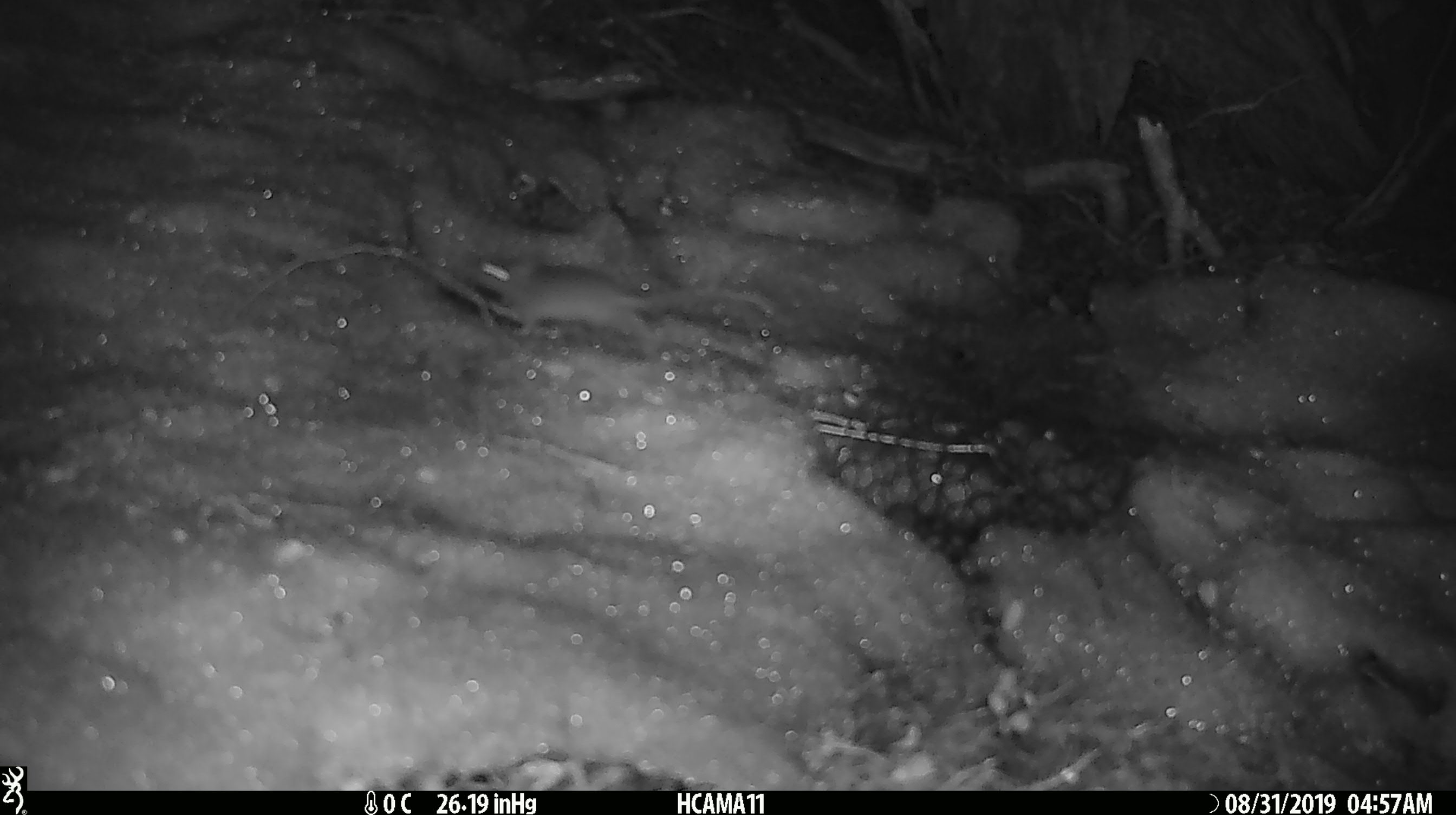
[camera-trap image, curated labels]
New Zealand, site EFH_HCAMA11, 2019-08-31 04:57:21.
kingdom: Animalia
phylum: Chordata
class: Mammalia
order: Rodentia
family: Muridae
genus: Mus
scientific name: Mus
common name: mouse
Mouse (Mus).